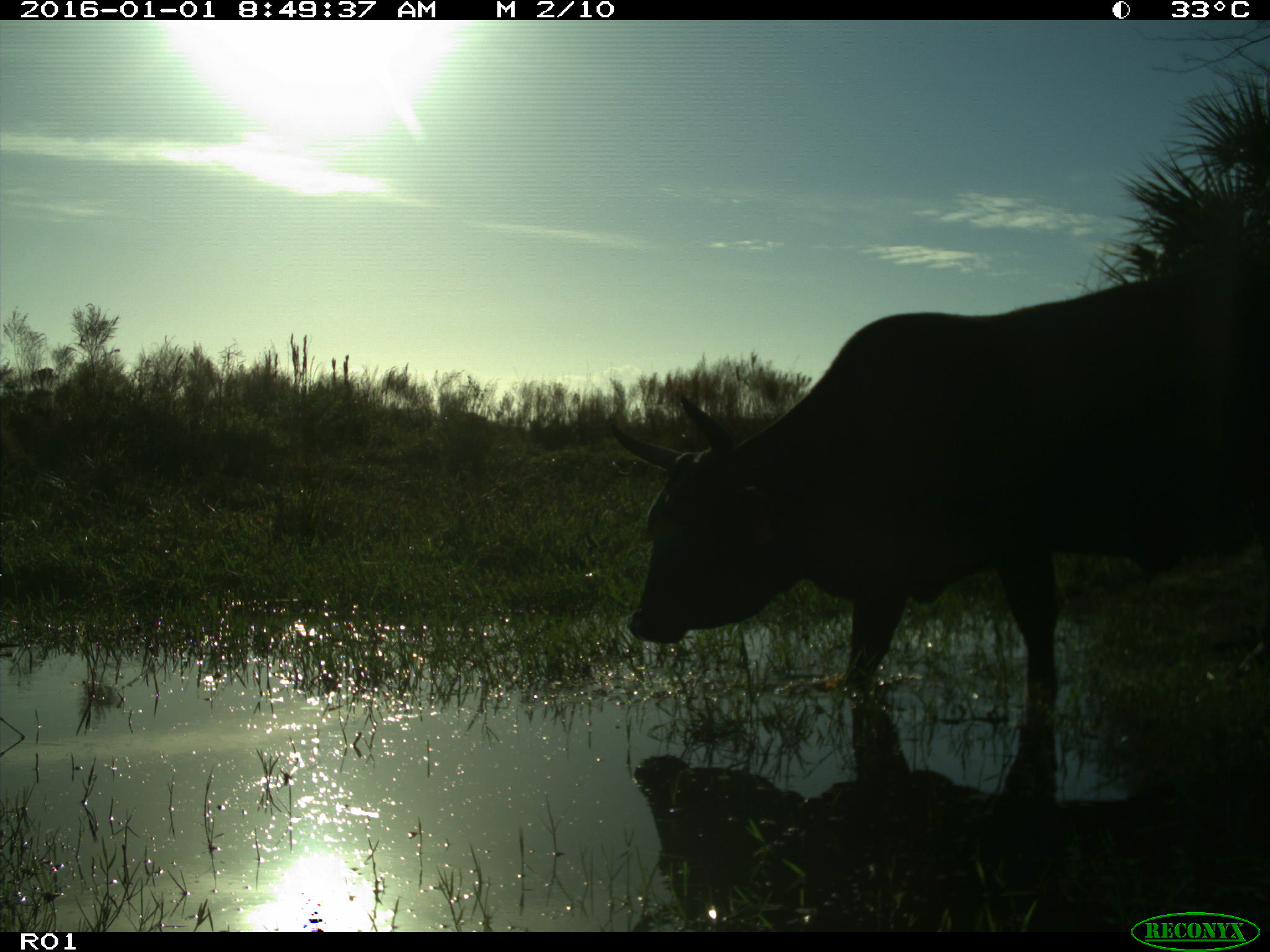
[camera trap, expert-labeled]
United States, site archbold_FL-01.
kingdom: Animalia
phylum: Chordata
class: Mammalia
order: Artiodactyla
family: Bovidae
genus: Bos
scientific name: Bos taurus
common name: domestic cow